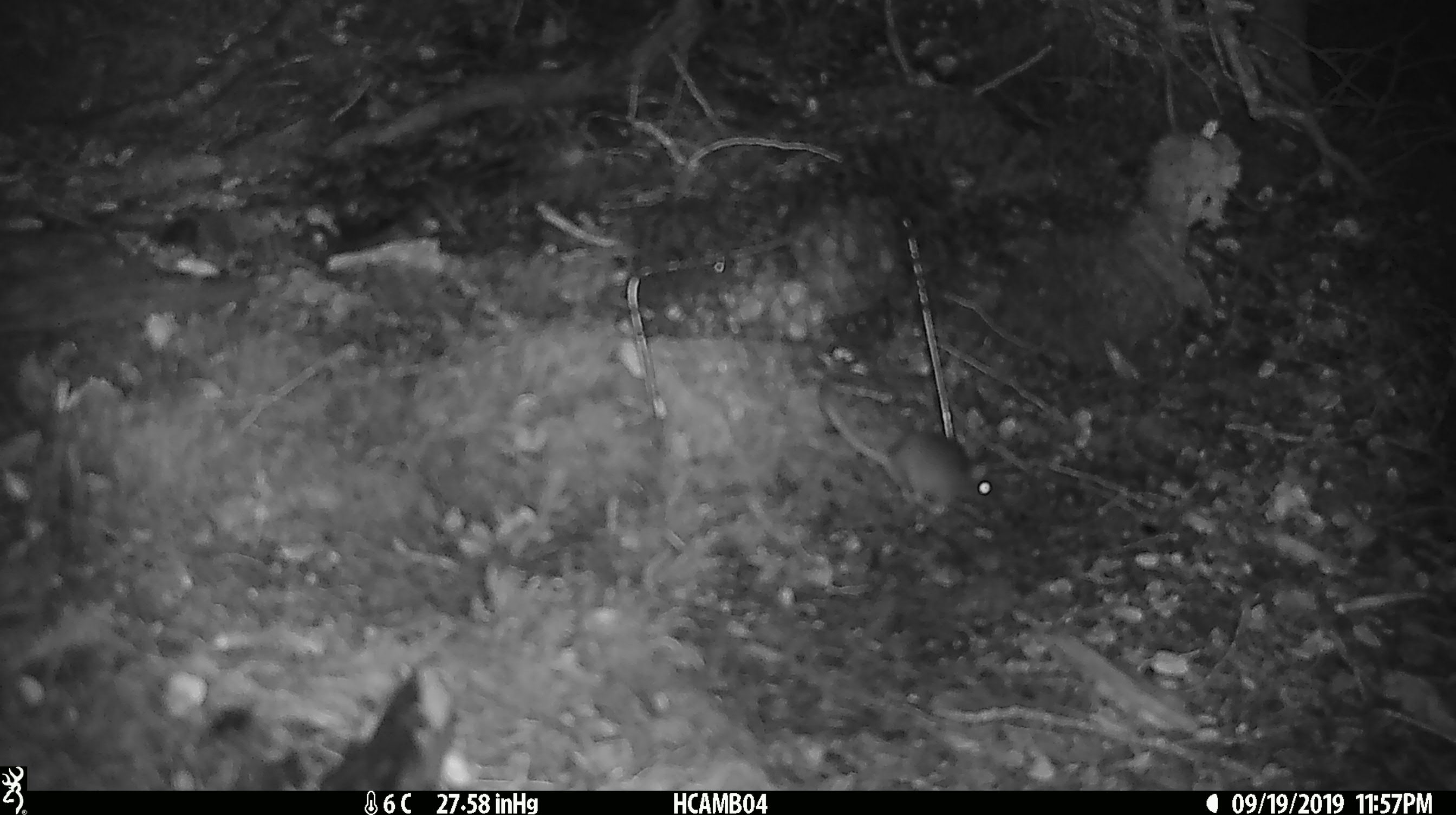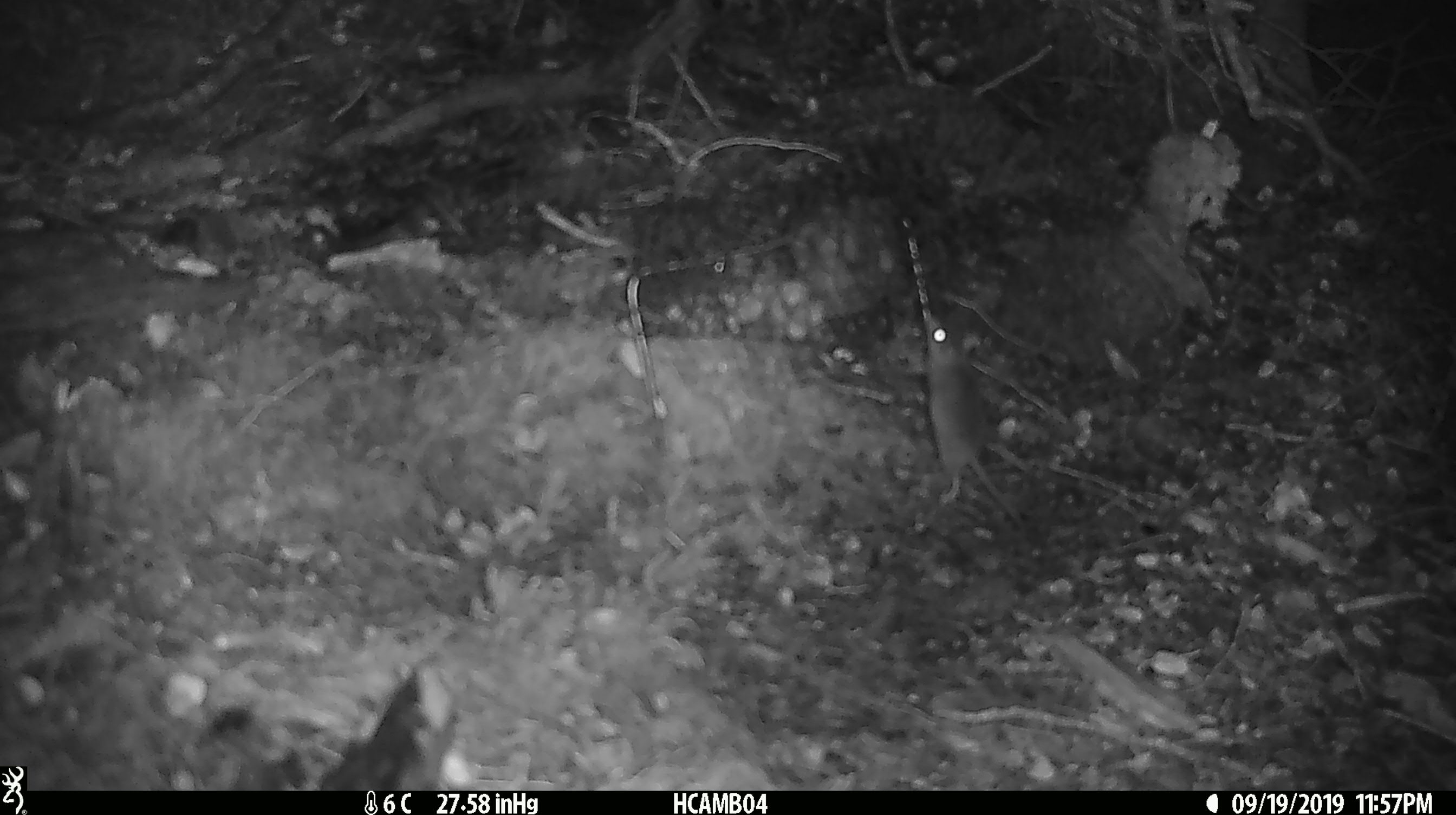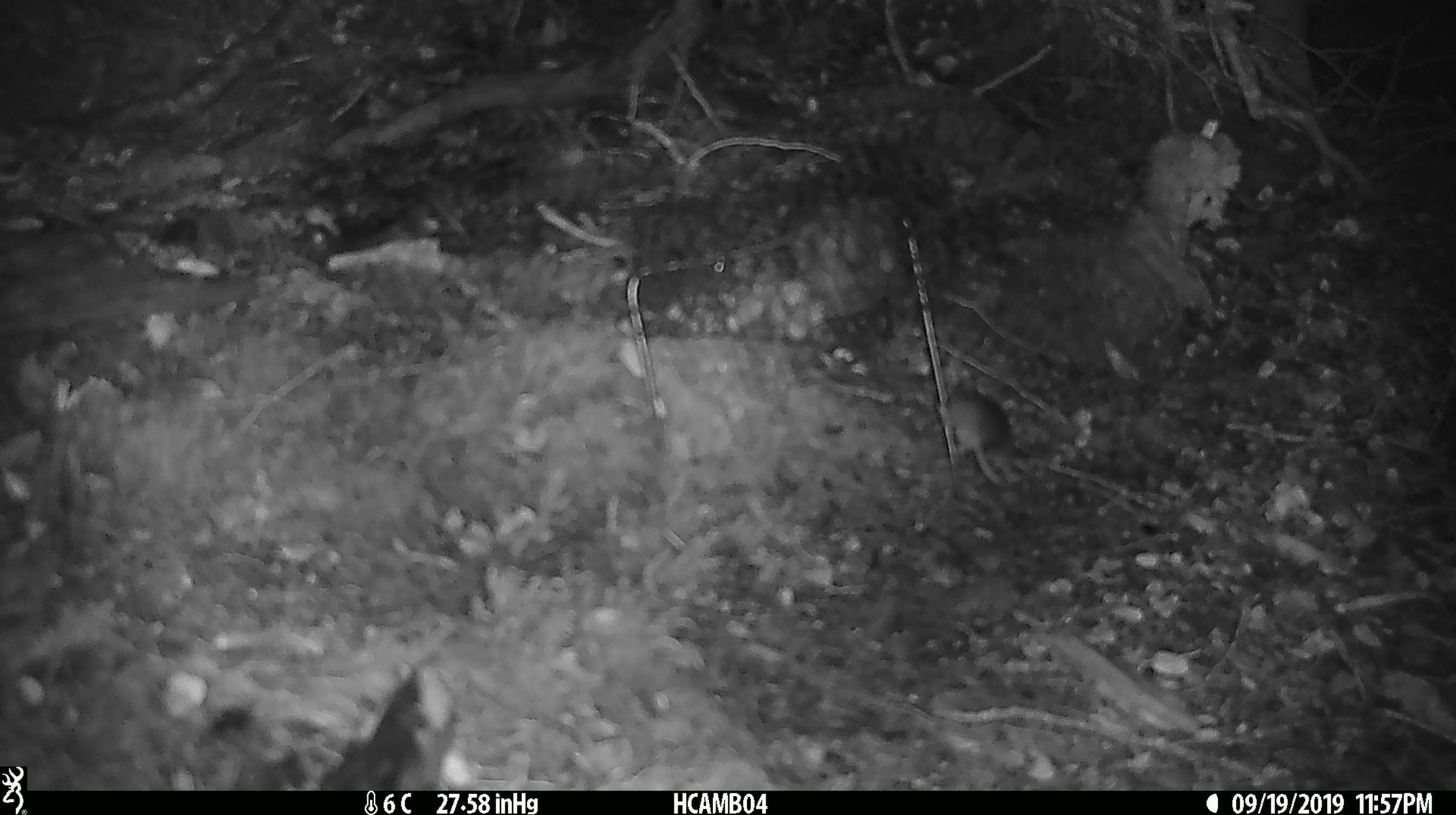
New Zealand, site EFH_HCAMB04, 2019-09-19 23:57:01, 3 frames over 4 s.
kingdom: Animalia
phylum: Chordata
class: Mammalia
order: Rodentia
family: Muridae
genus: Mus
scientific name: Mus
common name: mouse